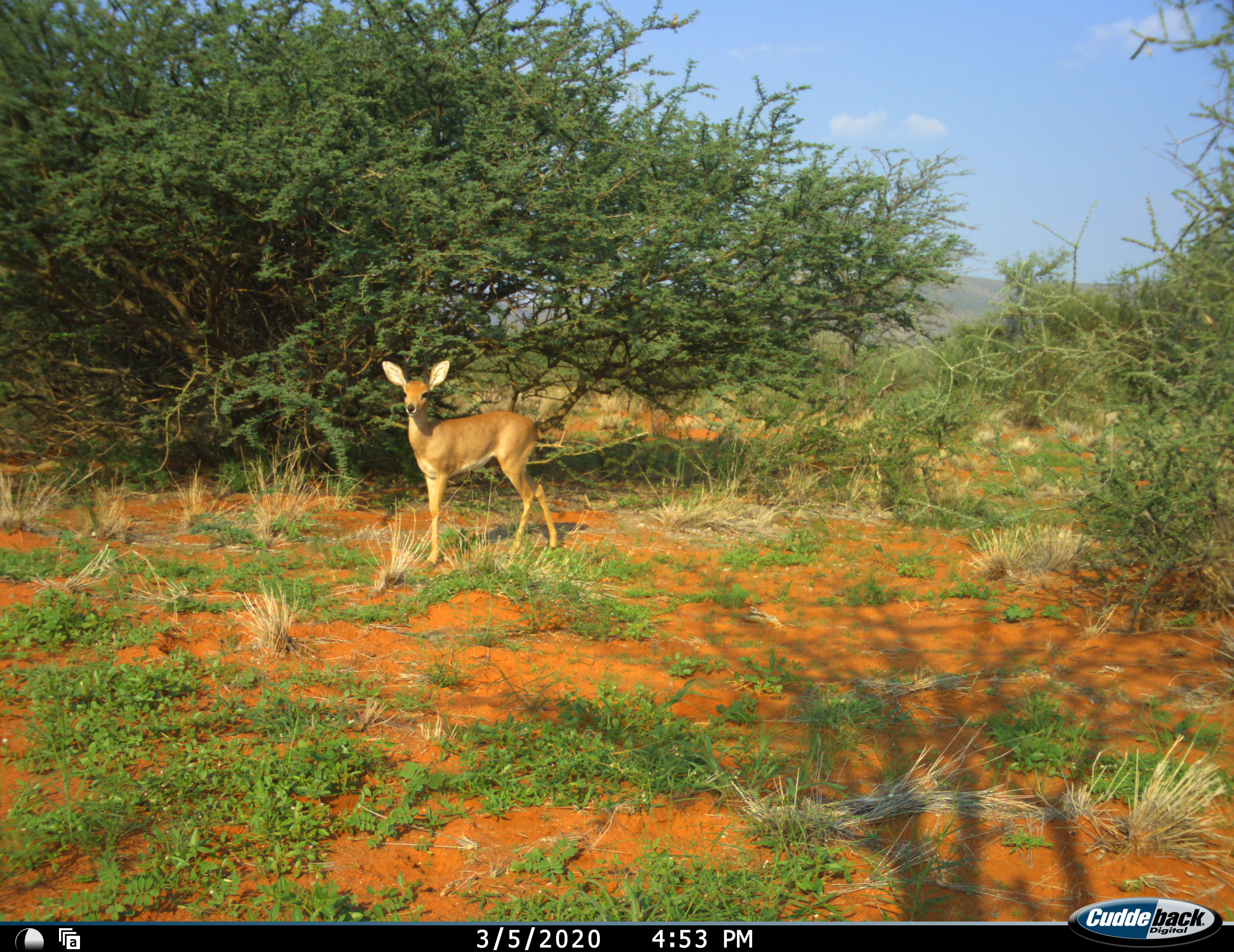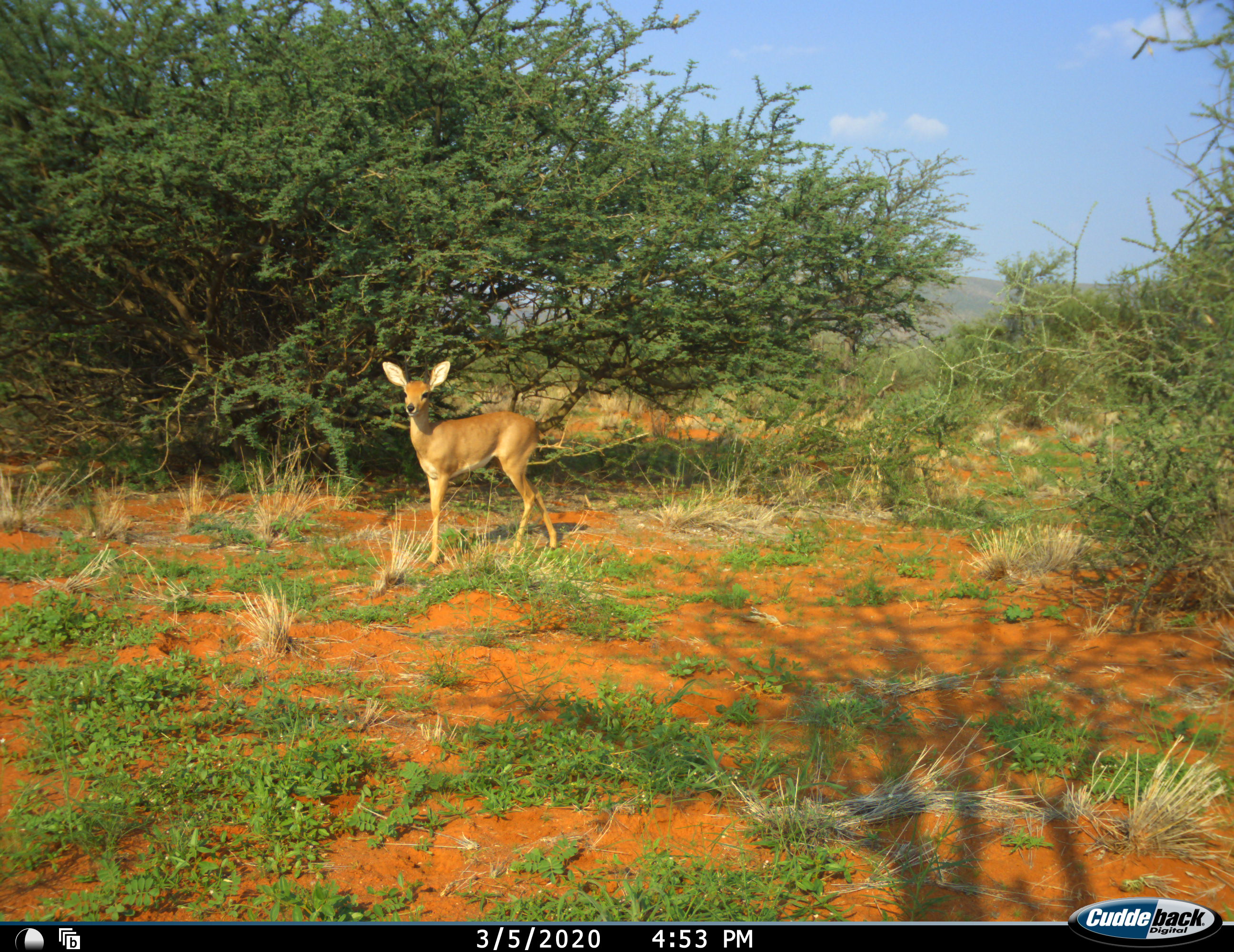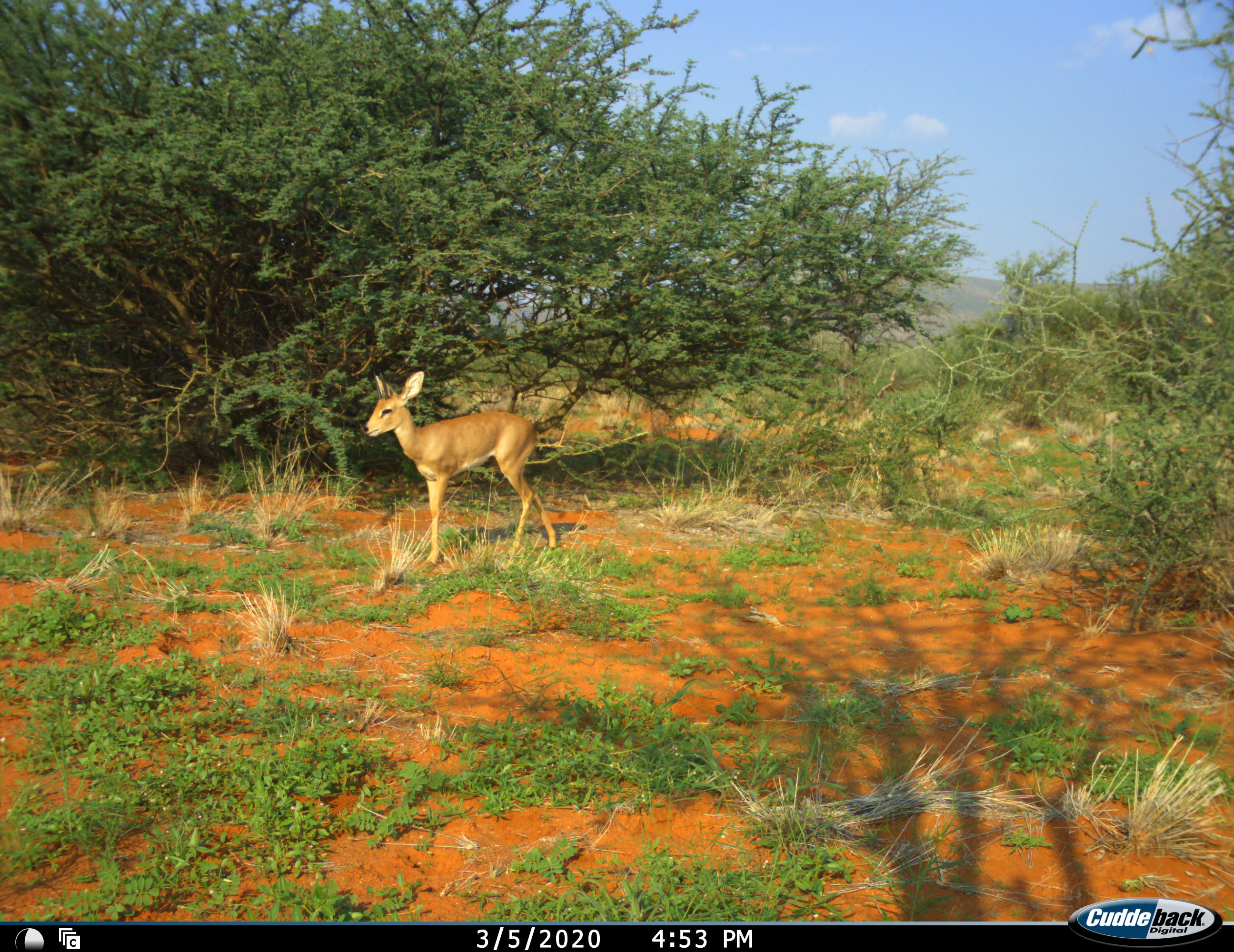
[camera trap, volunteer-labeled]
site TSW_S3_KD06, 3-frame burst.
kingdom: Animalia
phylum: Chordata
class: Mammalia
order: Artiodactyla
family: Bovidae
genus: Raphicerus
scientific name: Raphicerus campestris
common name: steenbok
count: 1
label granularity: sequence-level